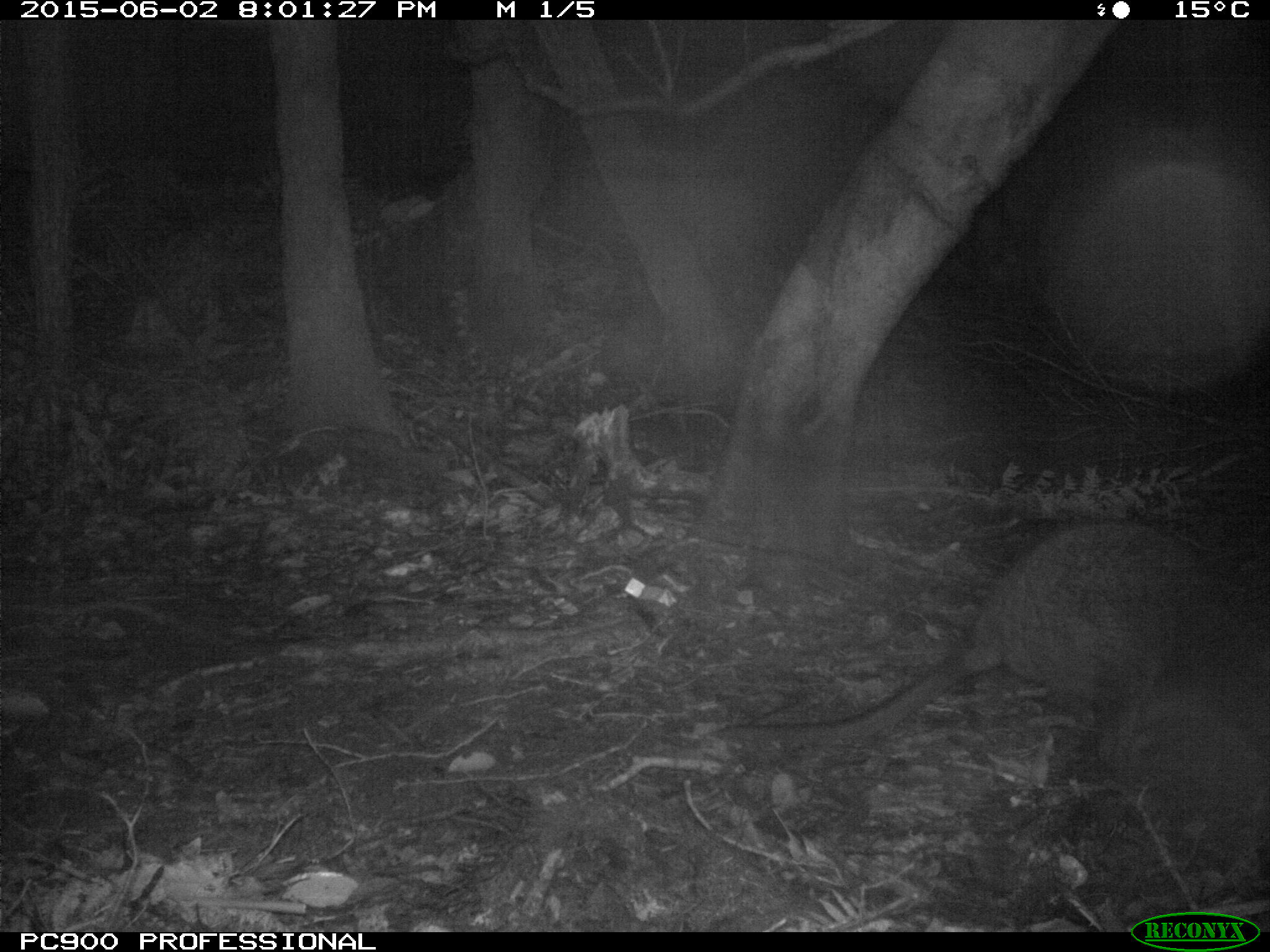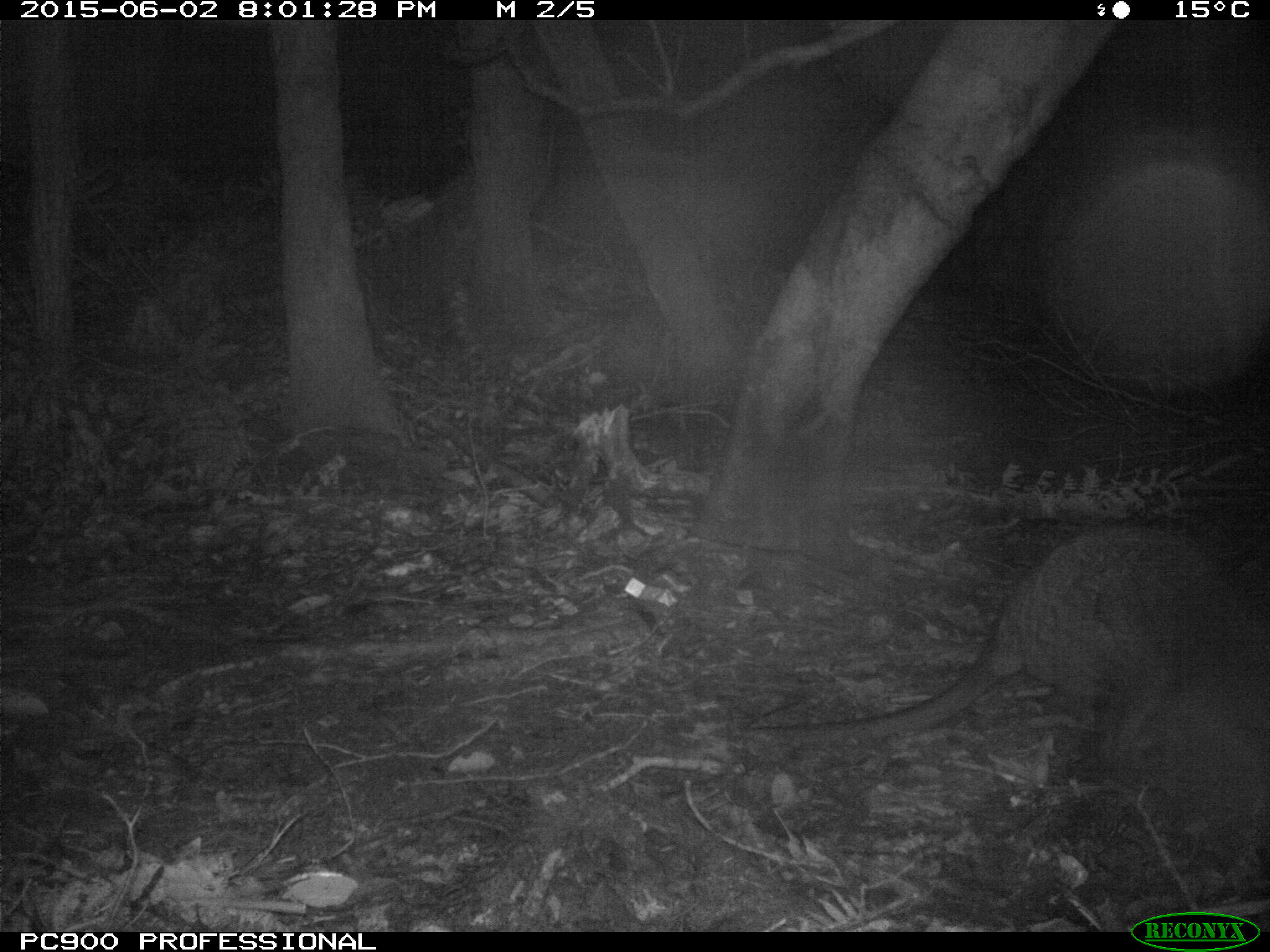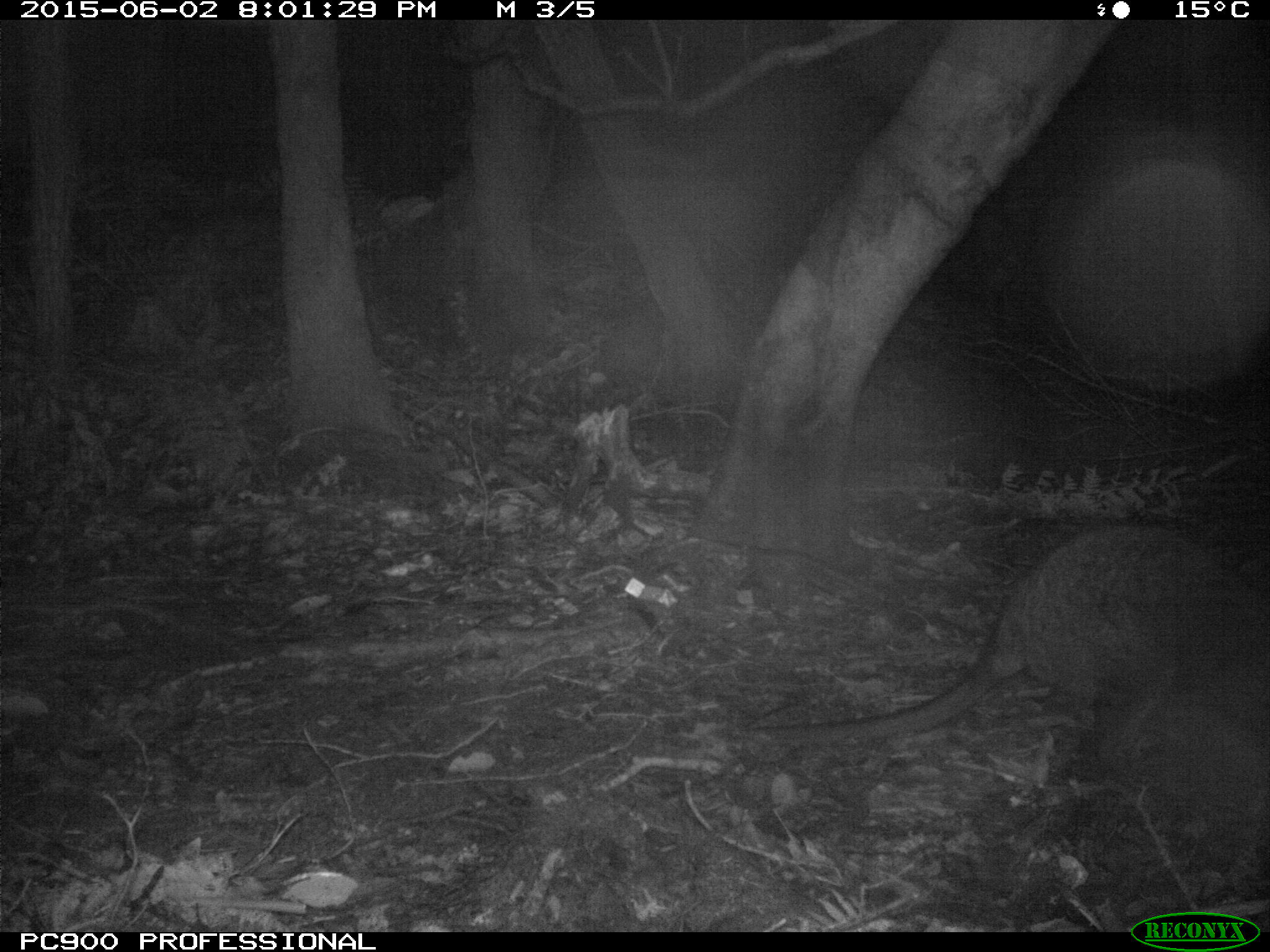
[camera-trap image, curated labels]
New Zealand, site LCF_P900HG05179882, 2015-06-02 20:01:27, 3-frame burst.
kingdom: Animalia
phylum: Chordata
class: Mammalia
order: Diprotodontia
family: Macropodidae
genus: Notamacropus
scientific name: Notamacropus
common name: wallaby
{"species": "wallaby (Notamacropus)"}